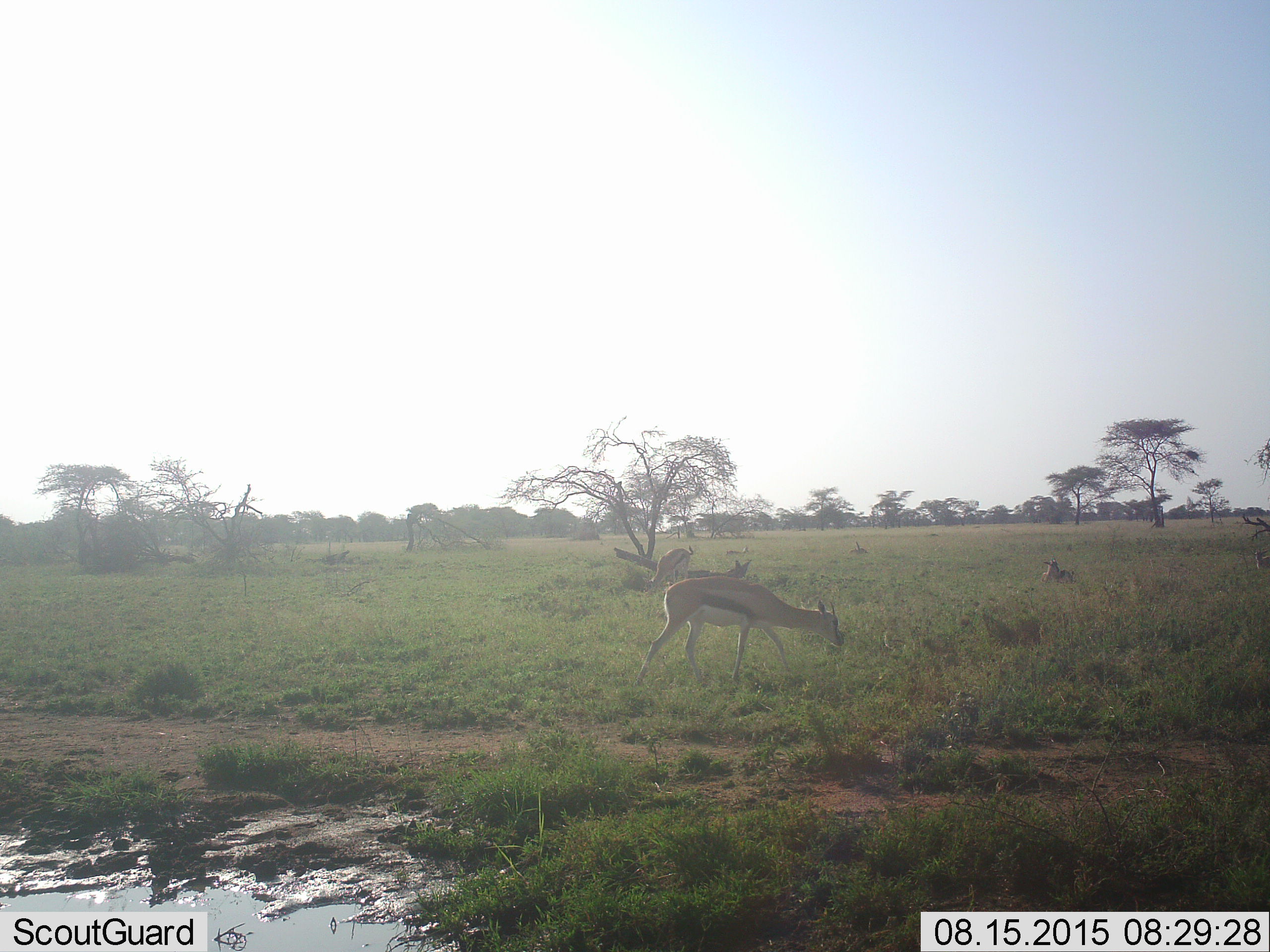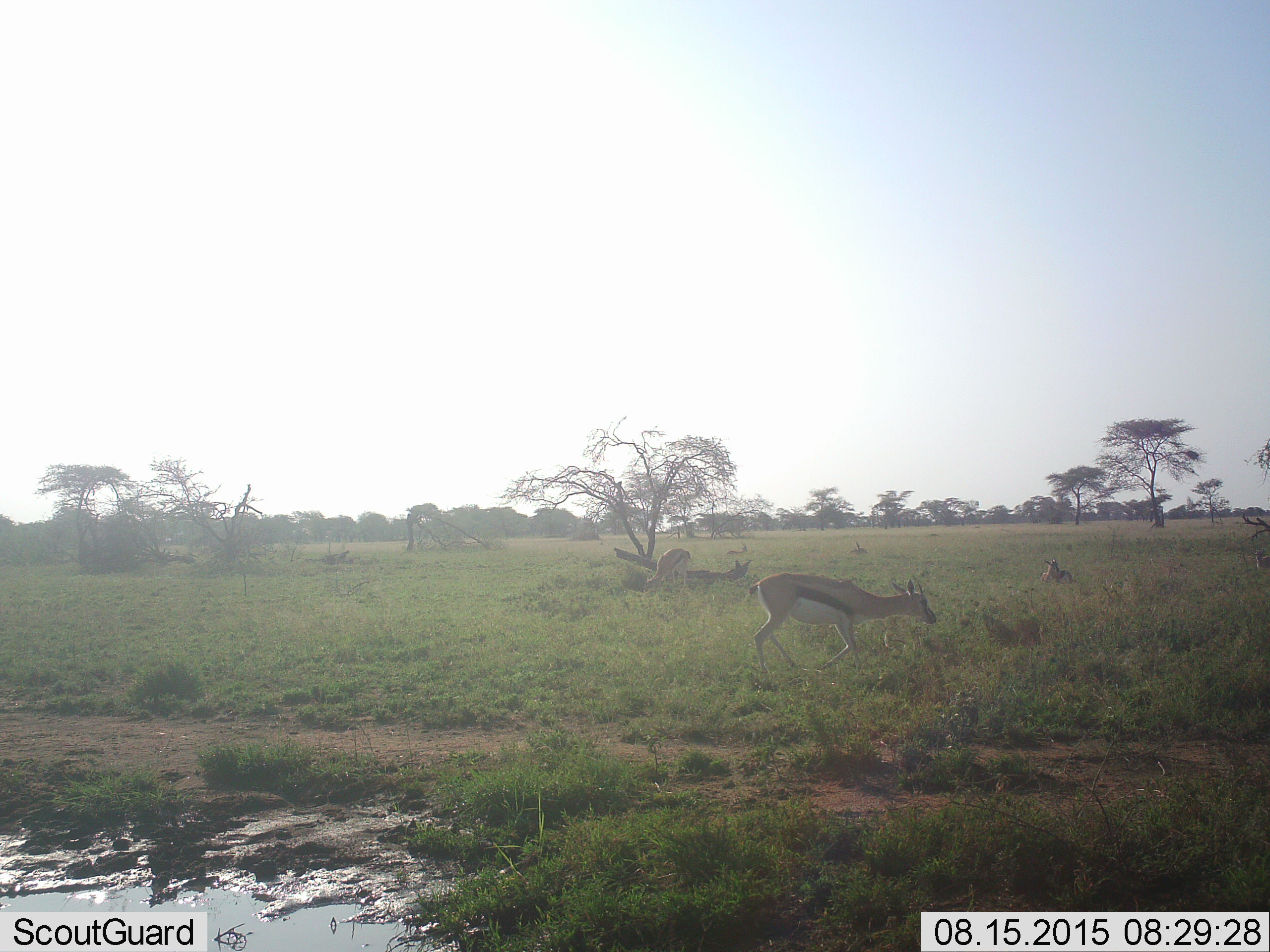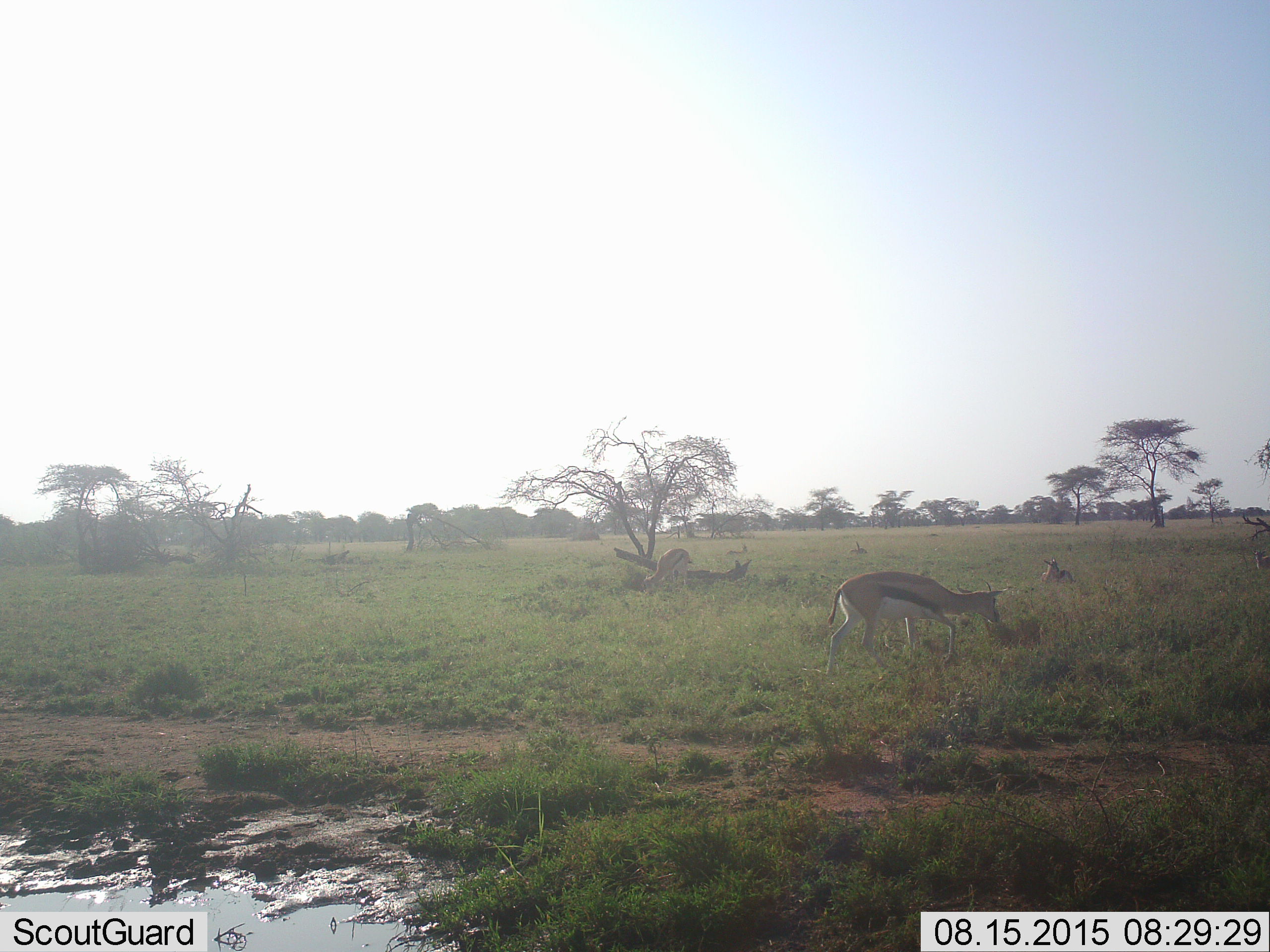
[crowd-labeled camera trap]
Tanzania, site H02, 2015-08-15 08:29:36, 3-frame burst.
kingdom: Animalia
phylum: Chordata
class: Mammalia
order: Artiodactyla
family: Bovidae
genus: Eudorcas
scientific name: Eudorcas thomsonii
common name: thomson's gazelle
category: gazellethomsons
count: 4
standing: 38%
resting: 62%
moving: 62%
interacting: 0%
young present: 38%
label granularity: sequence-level